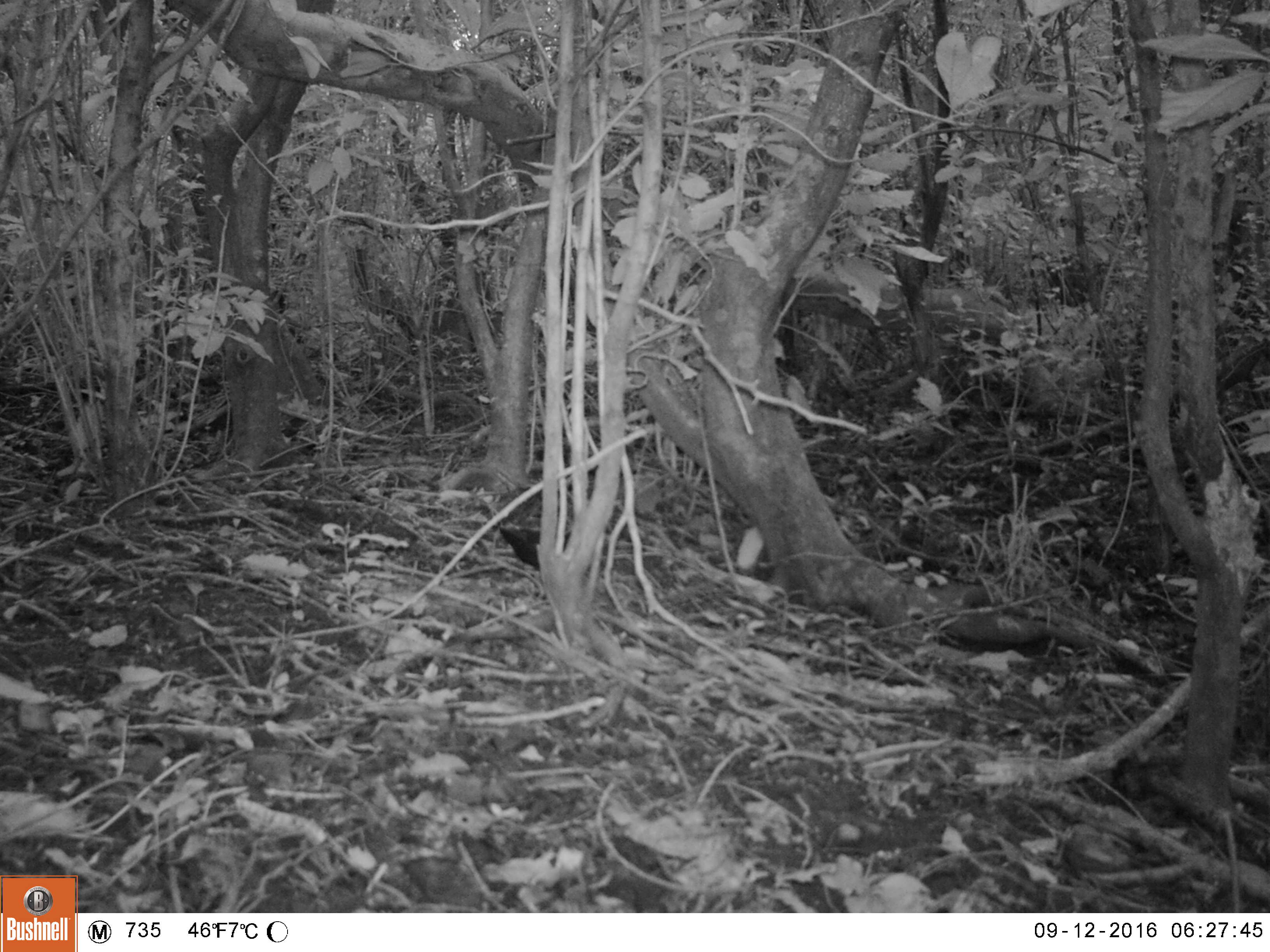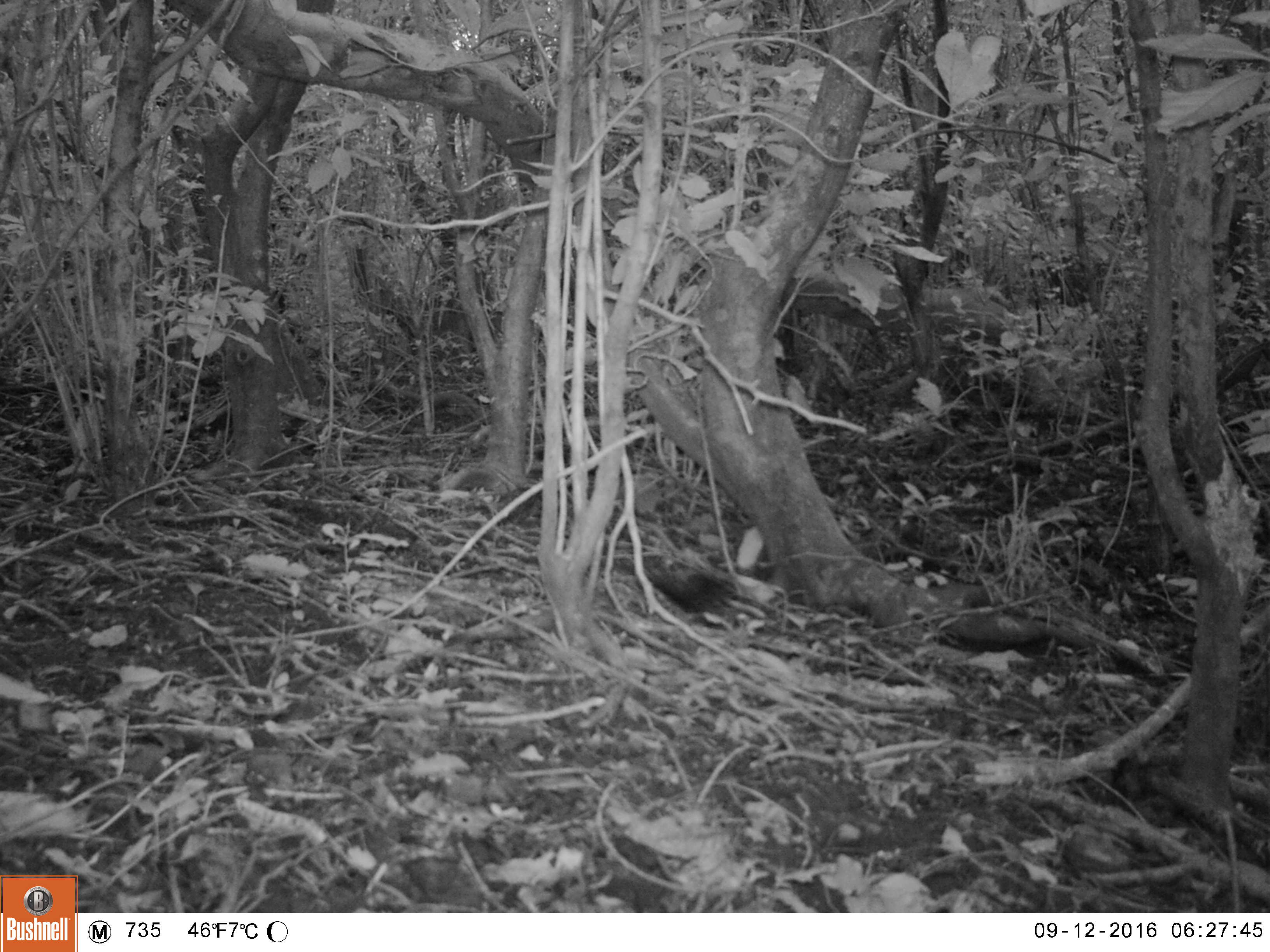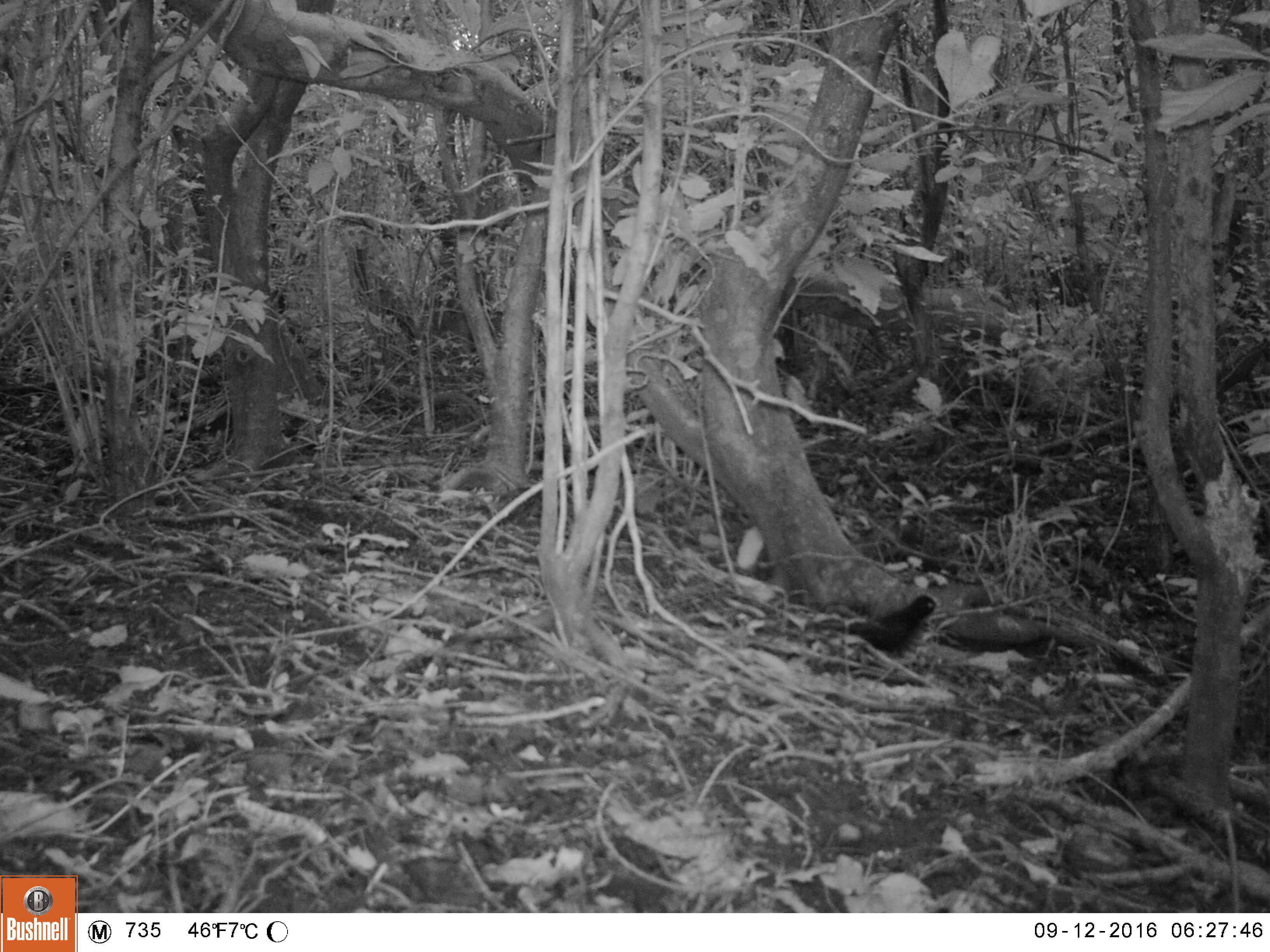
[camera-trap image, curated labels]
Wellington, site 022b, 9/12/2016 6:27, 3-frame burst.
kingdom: Animalia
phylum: Chordata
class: Aves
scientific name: Aves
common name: bird